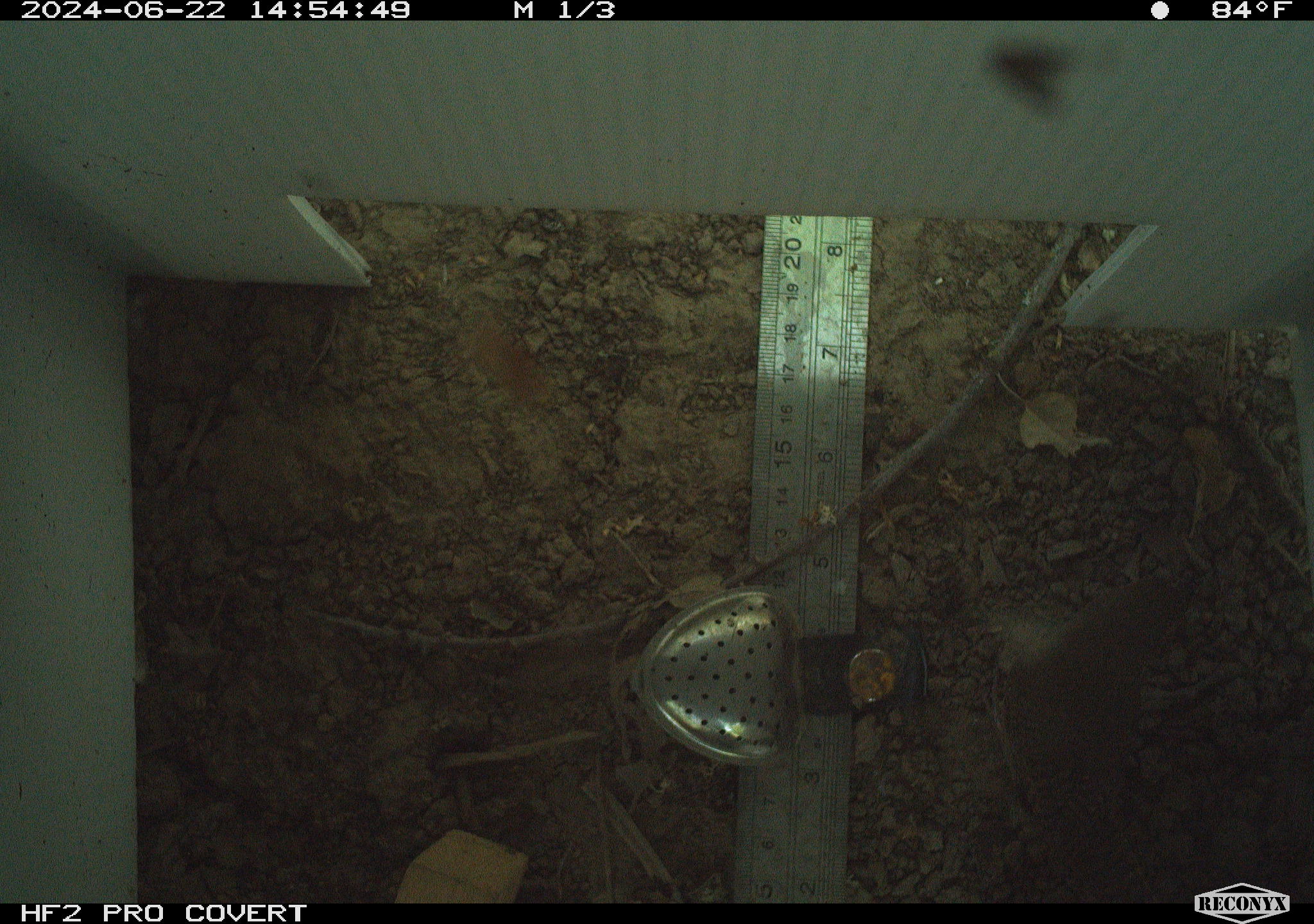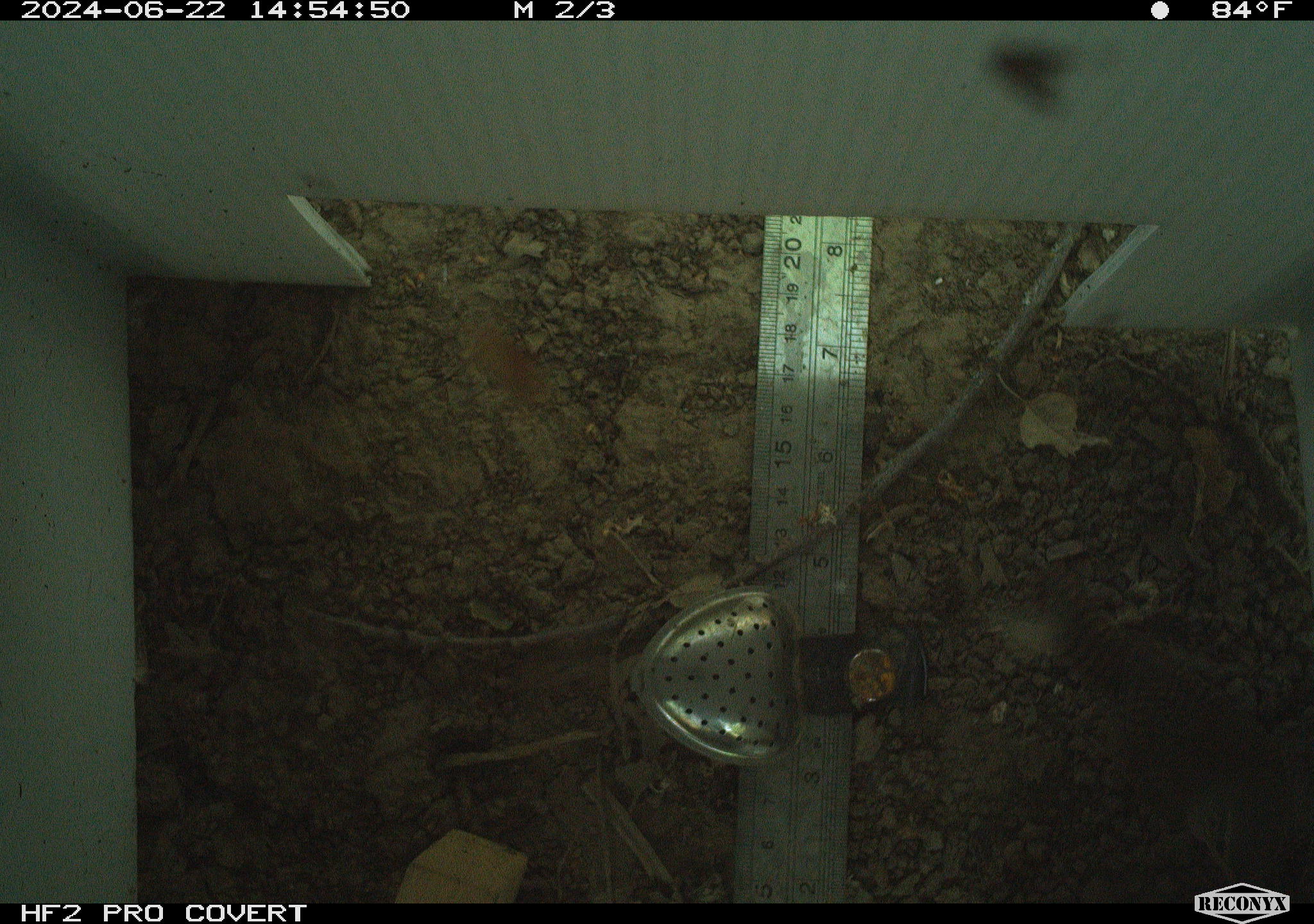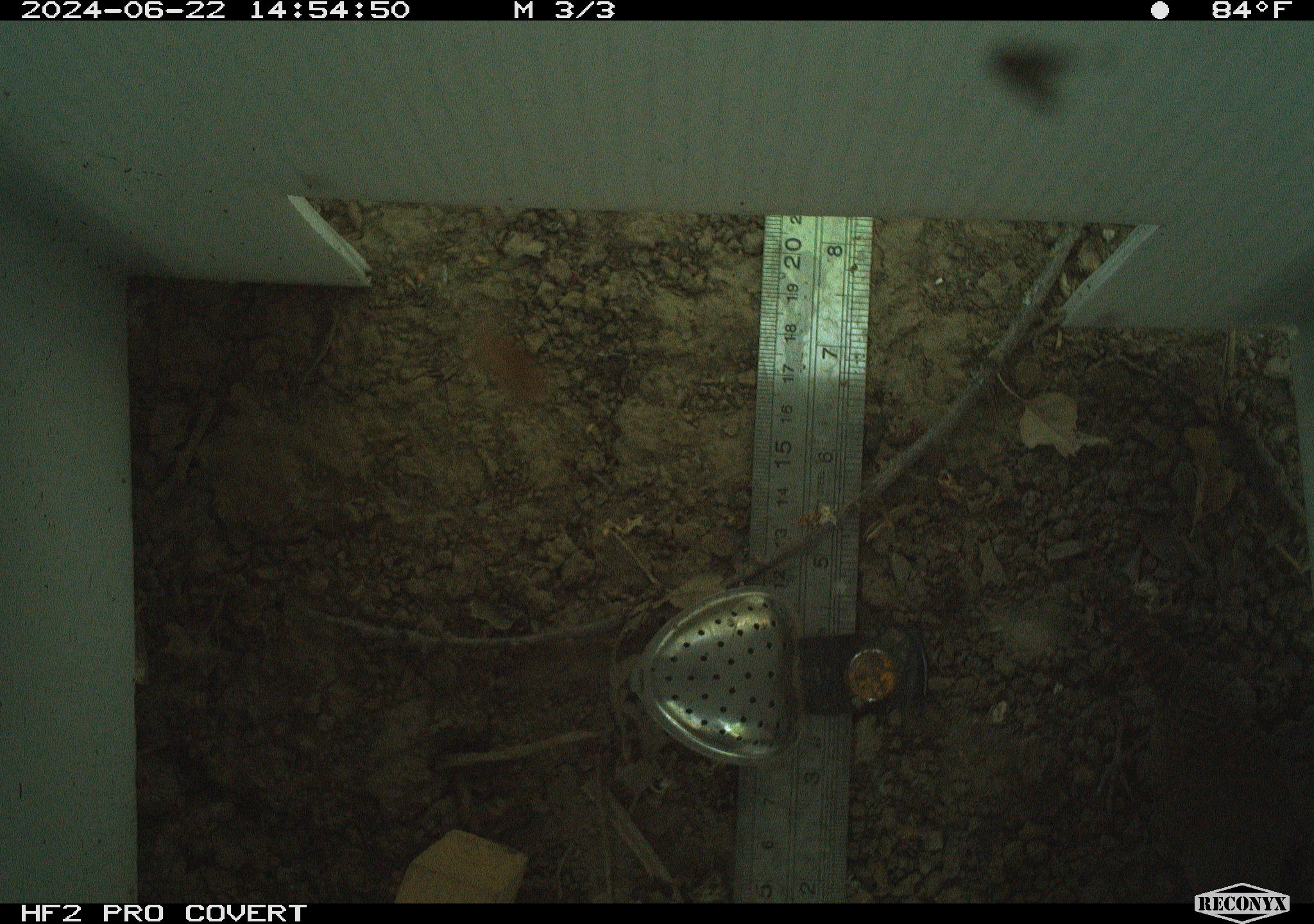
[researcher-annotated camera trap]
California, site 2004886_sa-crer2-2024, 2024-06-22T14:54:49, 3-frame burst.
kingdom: Animalia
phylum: Chordata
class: Aves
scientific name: Aves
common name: bird